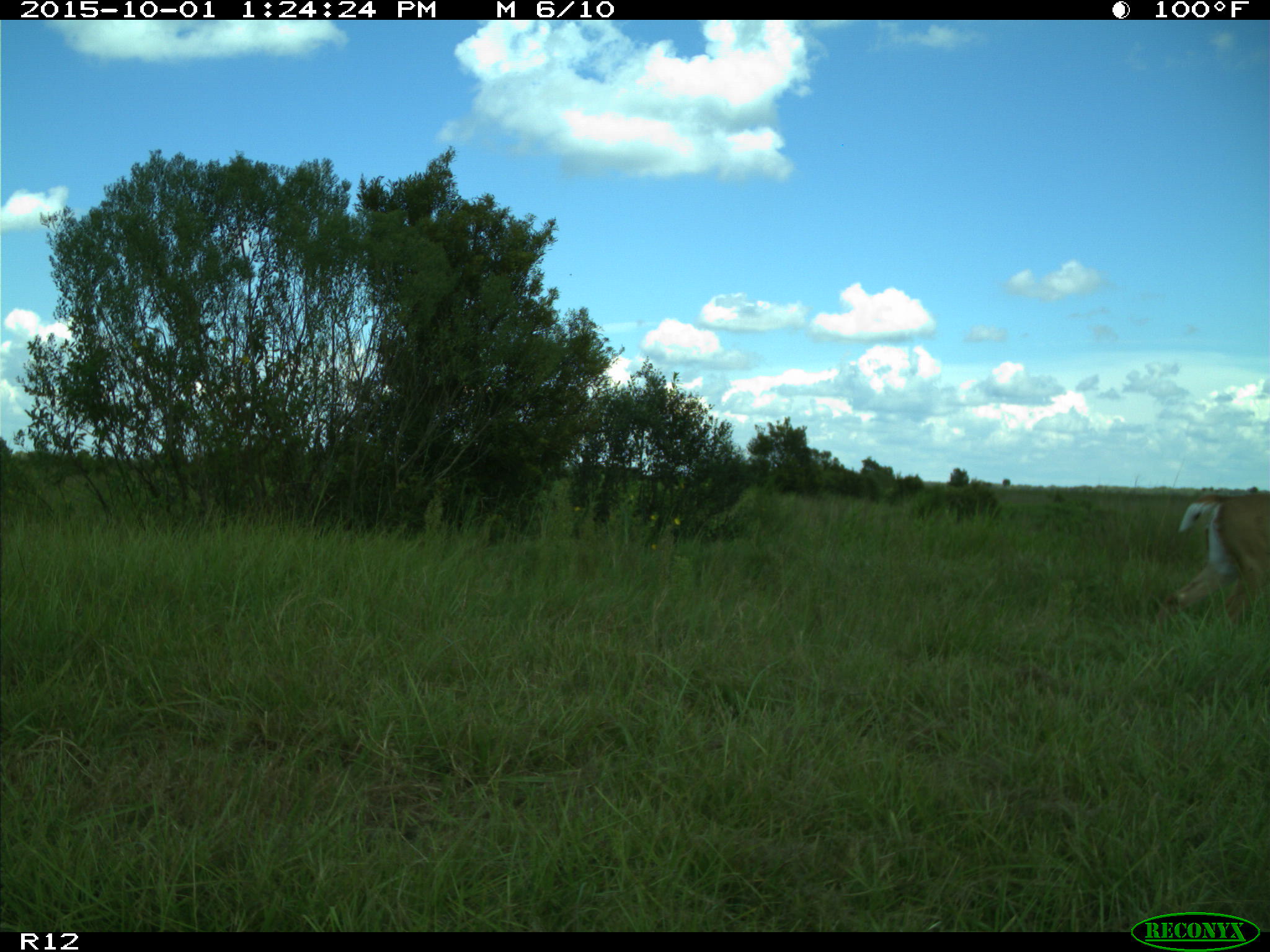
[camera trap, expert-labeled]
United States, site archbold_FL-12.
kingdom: Animalia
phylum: Chordata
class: Mammalia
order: Artiodactyla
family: Cervidae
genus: Odocoileus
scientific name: Odocoileus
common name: deer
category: unidentified deer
Unidentified deer (deer) (Odocoileus).